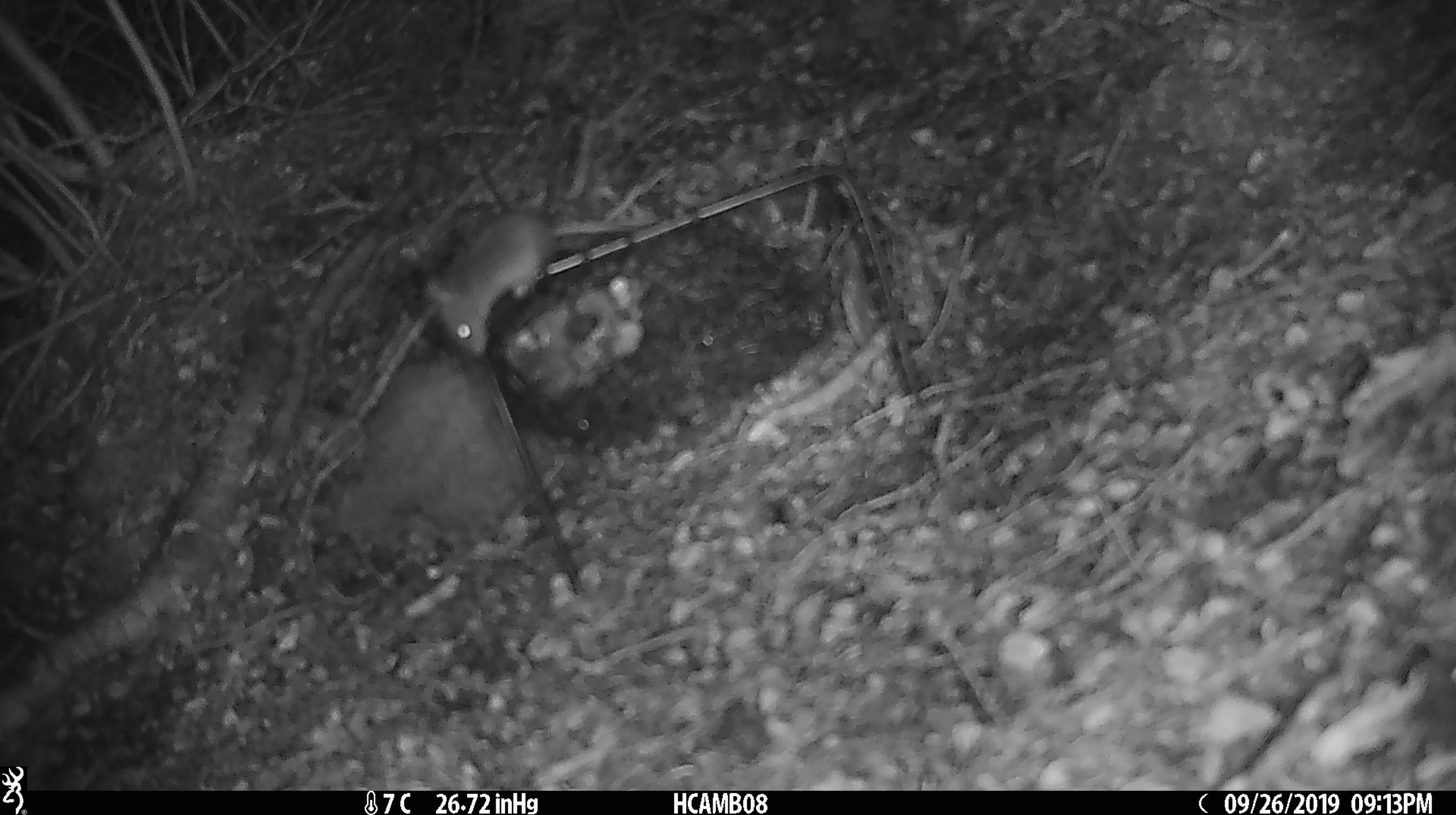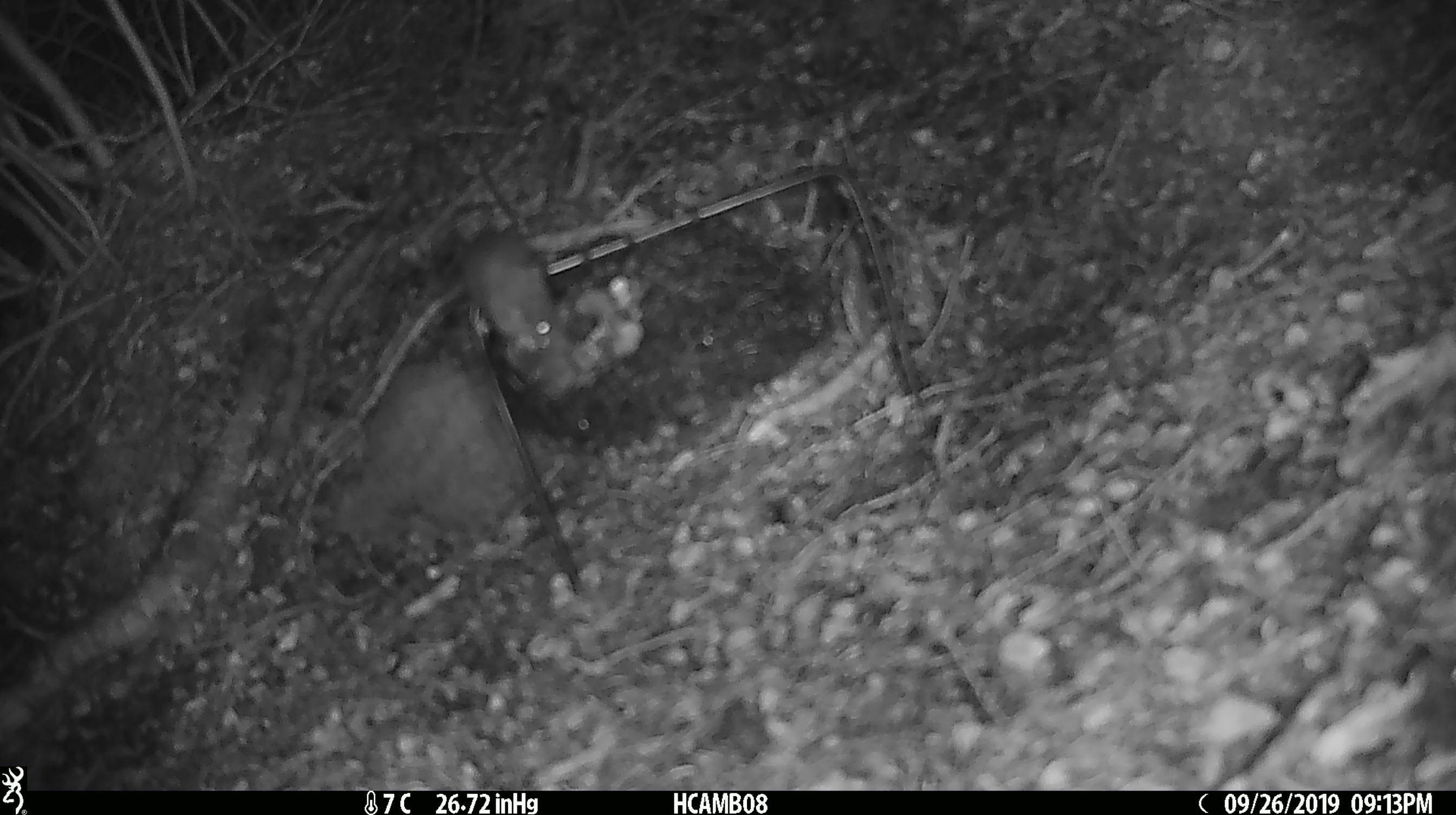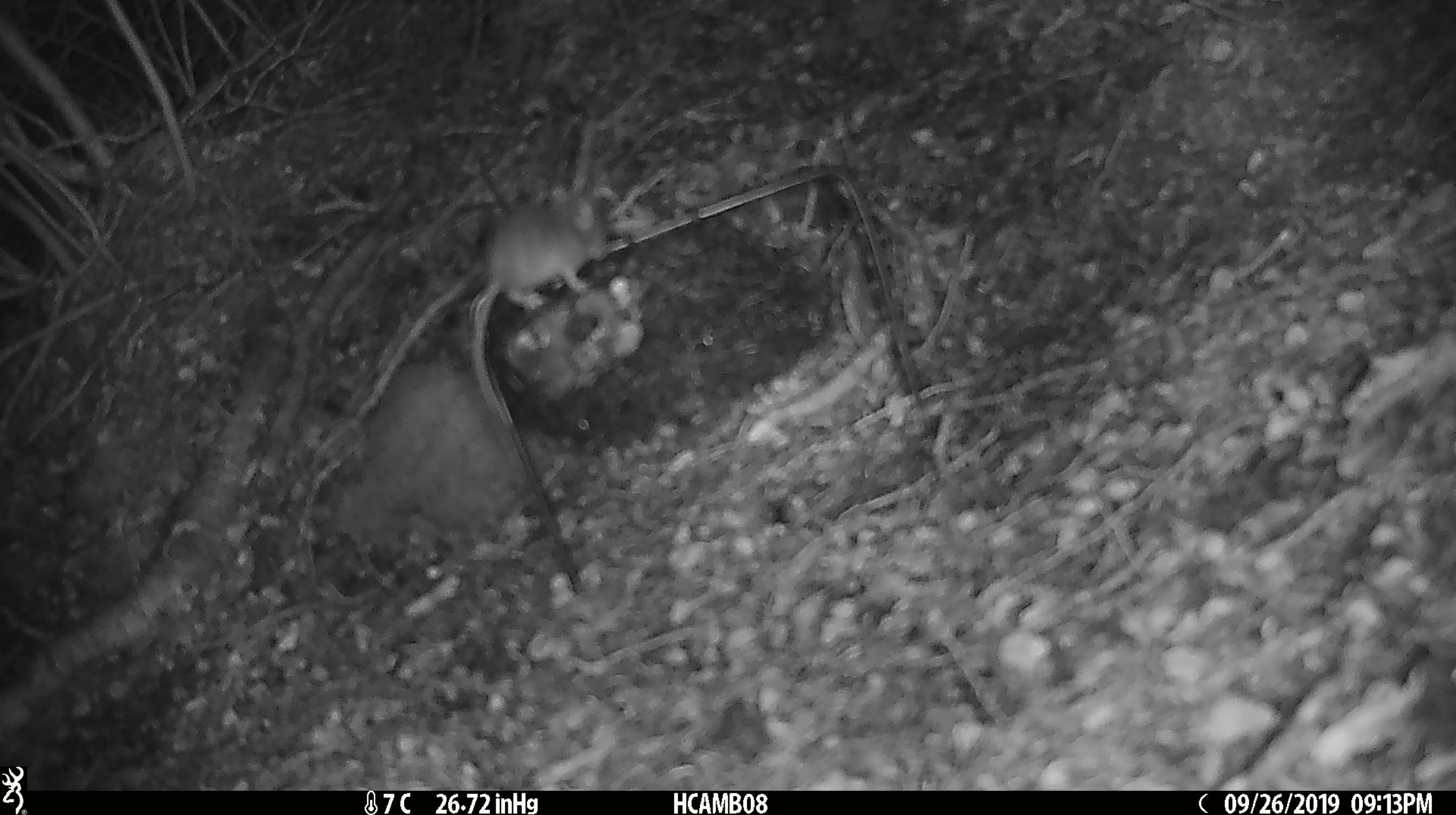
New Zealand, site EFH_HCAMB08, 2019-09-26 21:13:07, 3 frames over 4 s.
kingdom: Animalia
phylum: Chordata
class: Mammalia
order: Rodentia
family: Muridae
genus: Mus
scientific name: Mus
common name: mouse